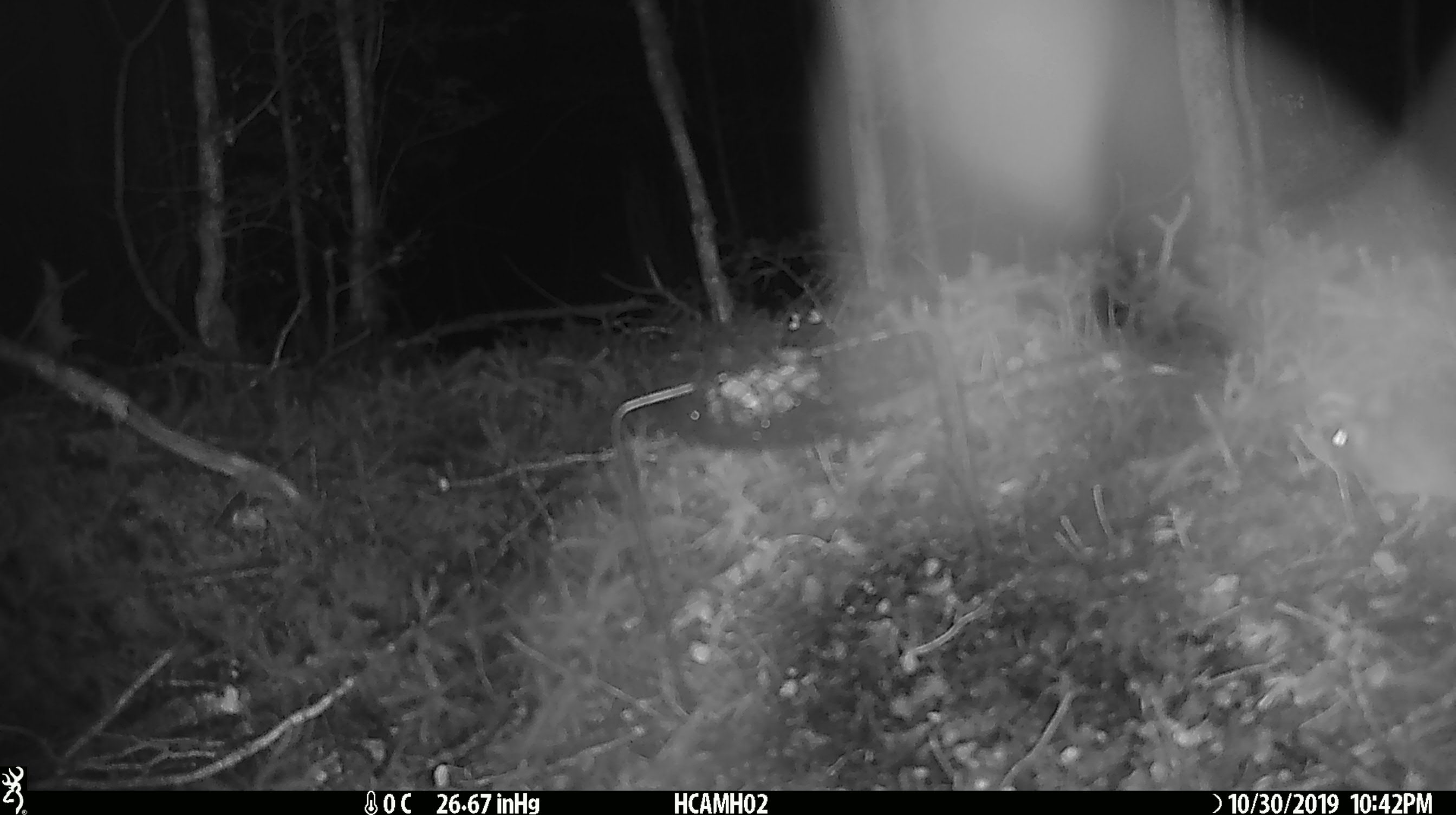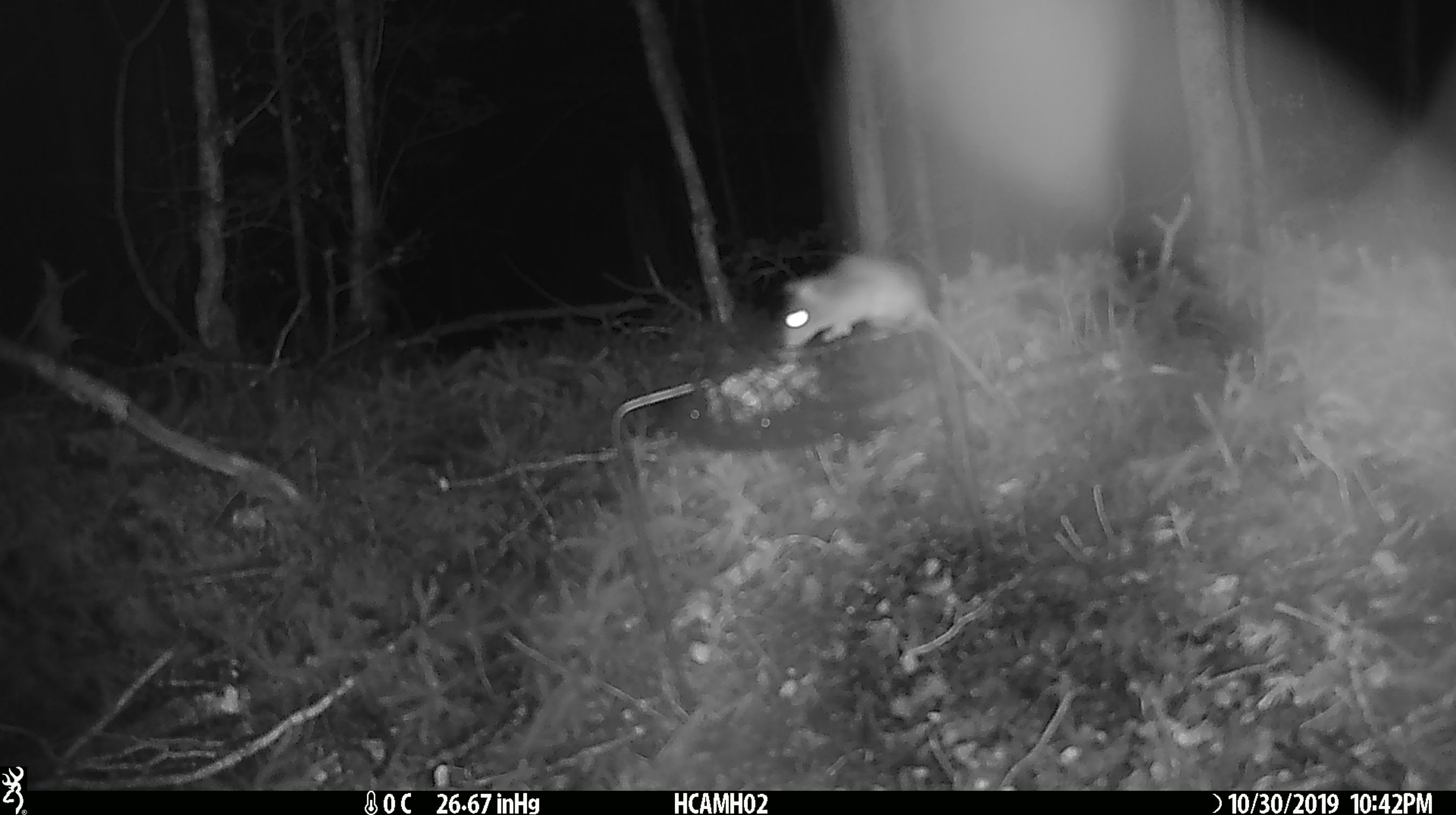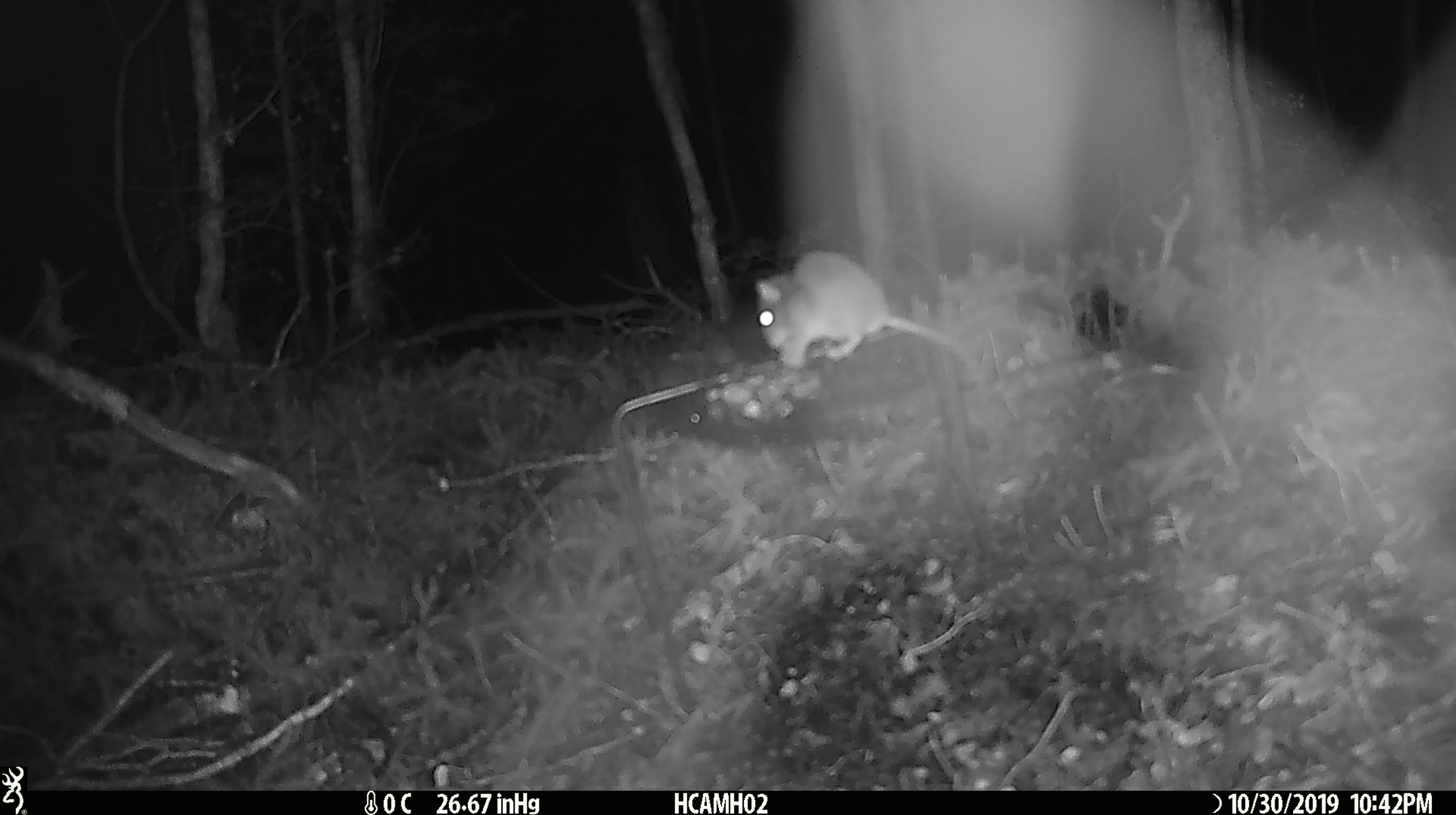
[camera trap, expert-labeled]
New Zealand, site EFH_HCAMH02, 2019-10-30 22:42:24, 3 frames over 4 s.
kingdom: Animalia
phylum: Chordata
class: Mammalia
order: Rodentia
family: Muridae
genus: Mus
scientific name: Mus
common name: mouse